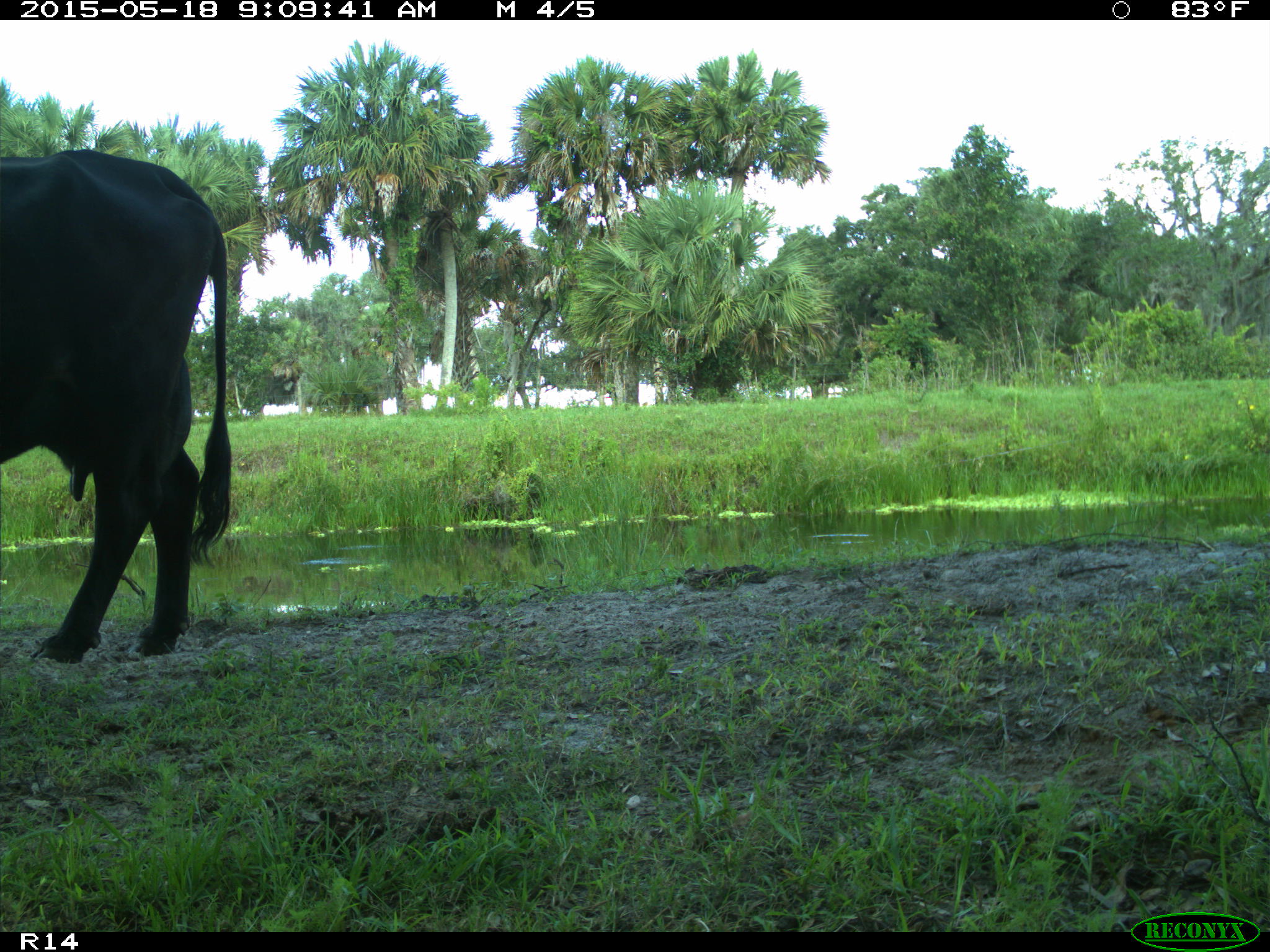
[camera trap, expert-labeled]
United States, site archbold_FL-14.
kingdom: Animalia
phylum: Chordata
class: Mammalia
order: Artiodactyla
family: Bovidae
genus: Bos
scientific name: Bos taurus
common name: domestic cow